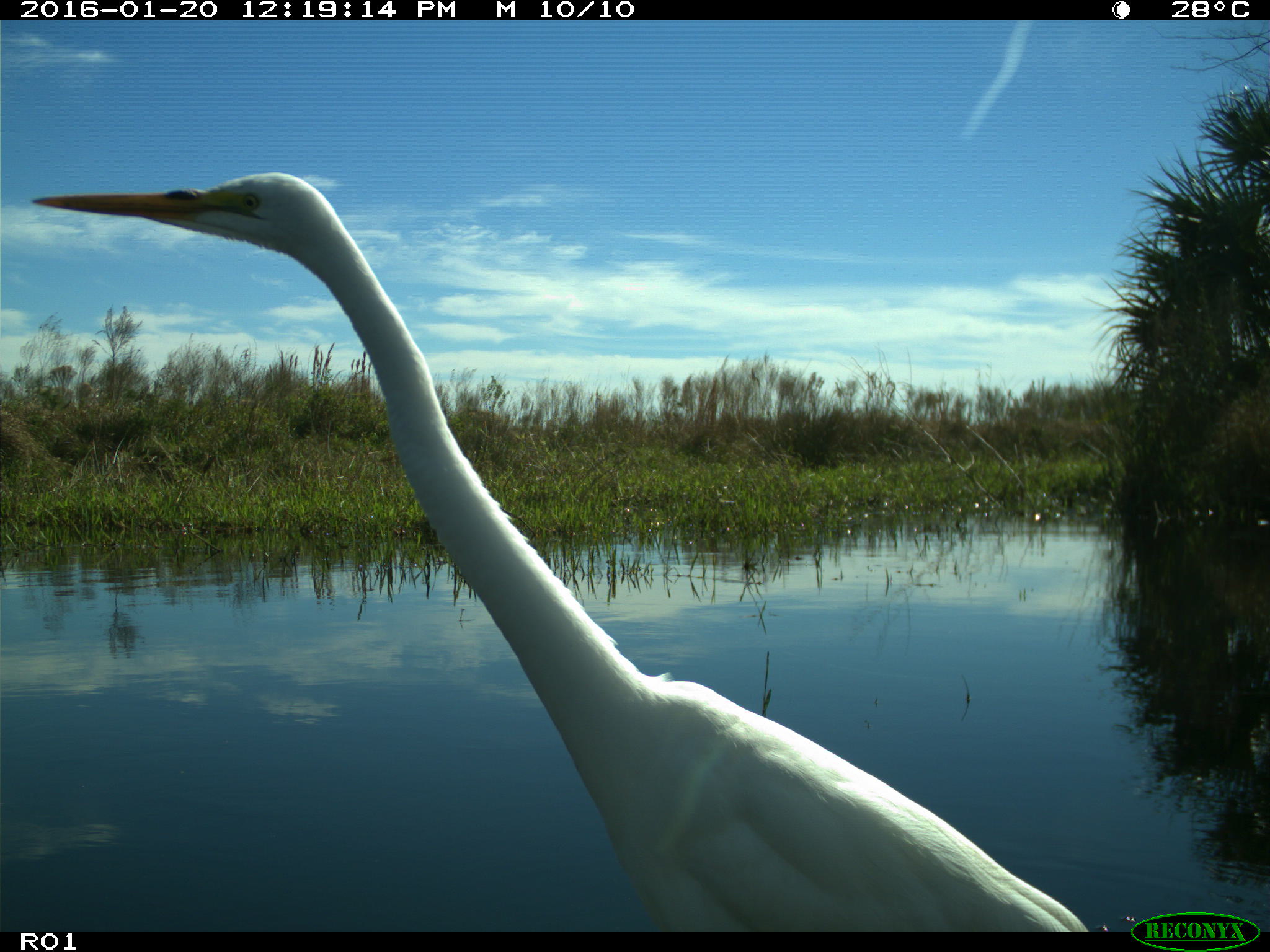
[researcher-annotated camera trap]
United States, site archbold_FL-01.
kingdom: Animalia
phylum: Chordata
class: Aves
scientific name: Aves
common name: birds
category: unidentified bird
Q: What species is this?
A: Unidentified bird (birds) (Aves).